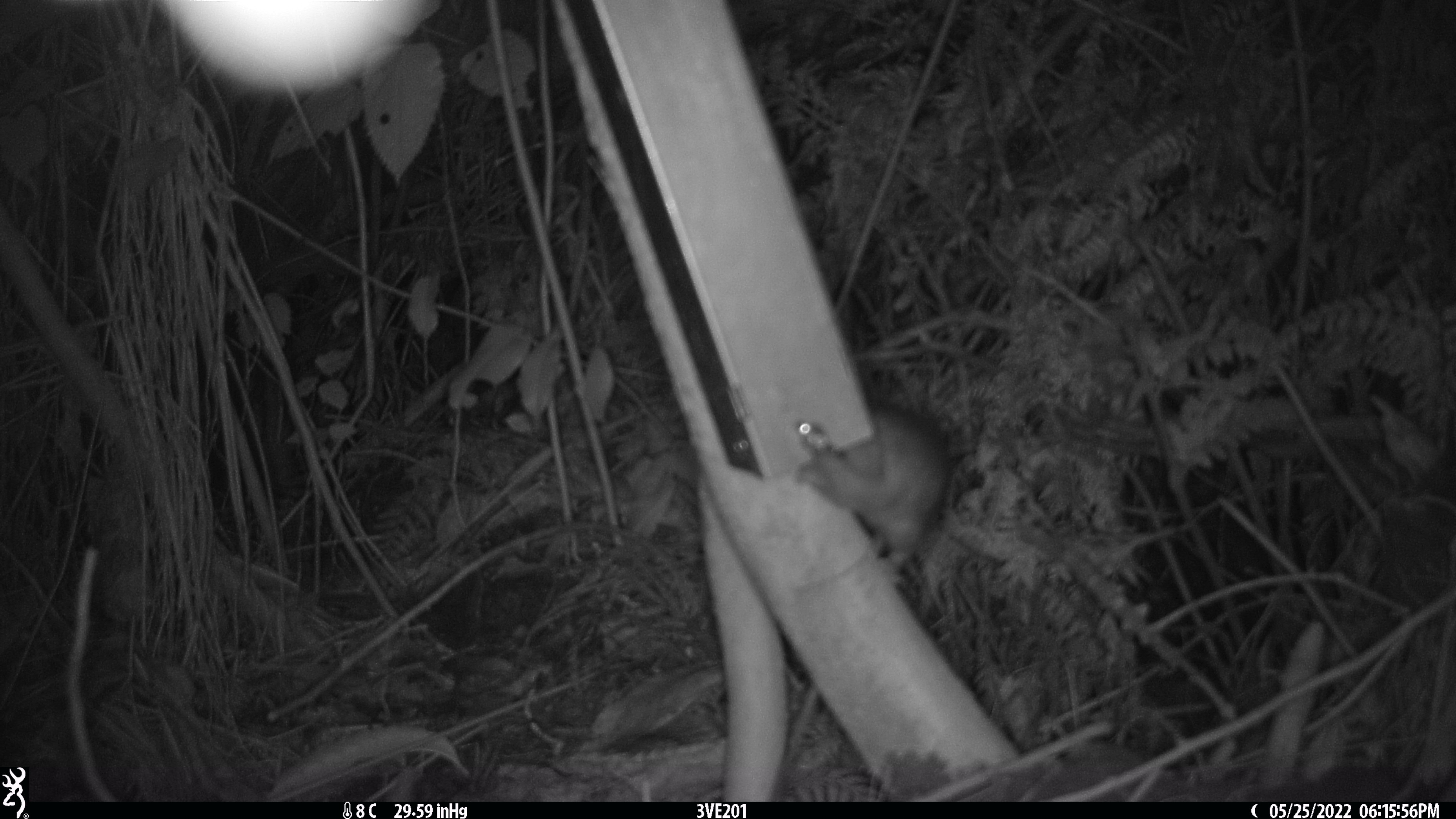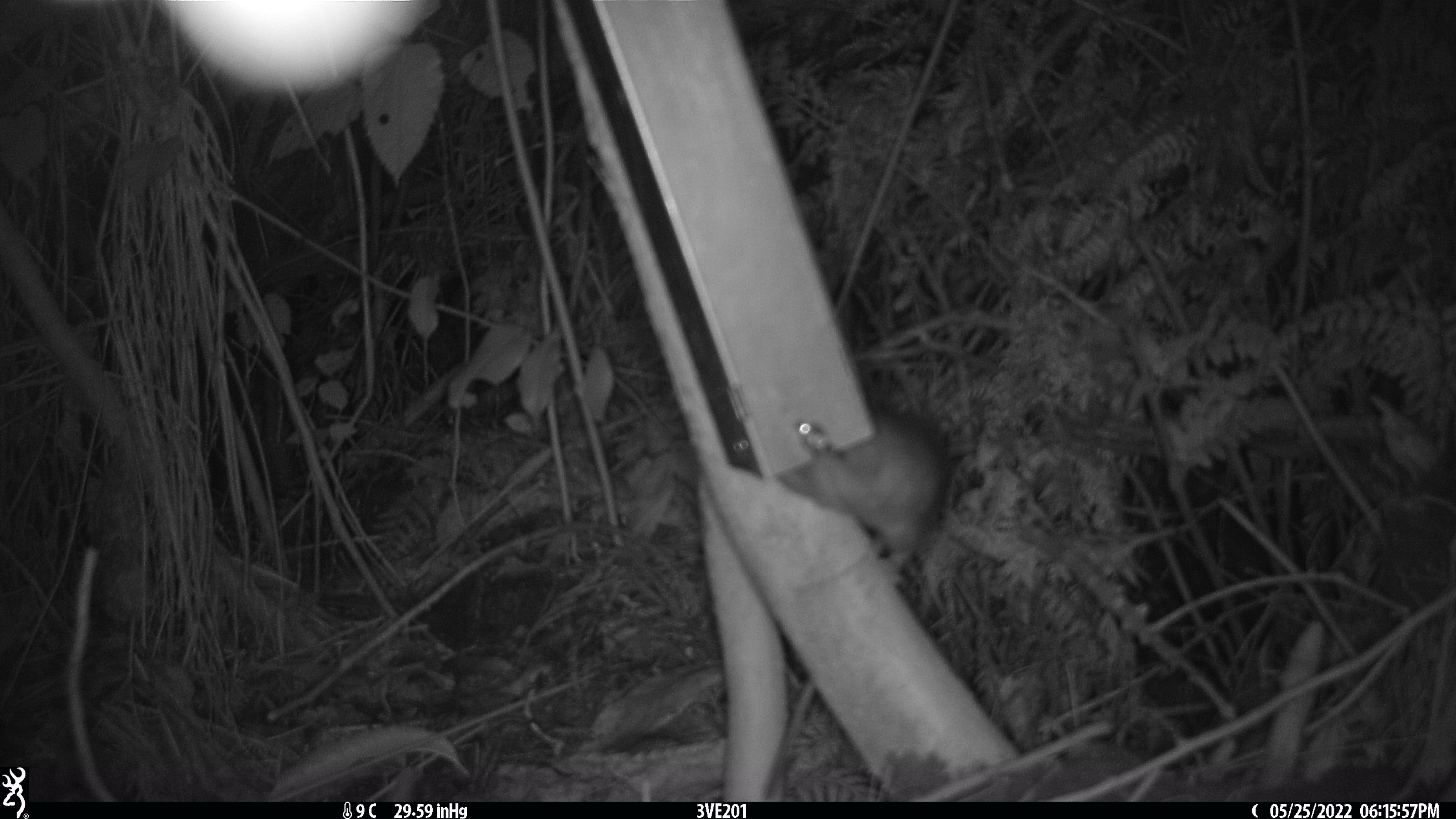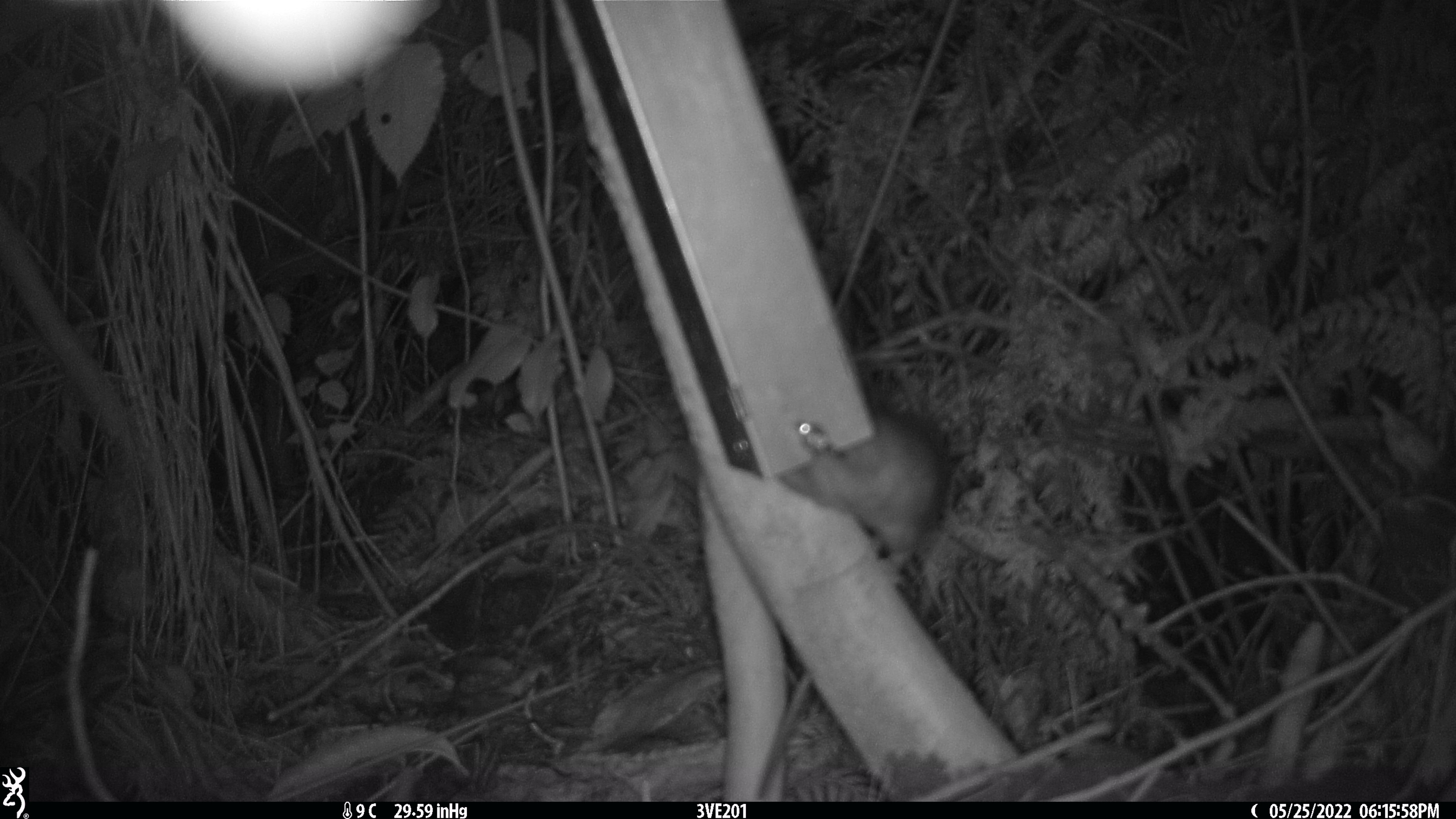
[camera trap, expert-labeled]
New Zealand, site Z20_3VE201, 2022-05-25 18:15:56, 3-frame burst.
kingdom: Animalia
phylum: Chordata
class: Mammalia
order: Rodentia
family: Muridae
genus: Rattus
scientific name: Rattus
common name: rat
Rat (Rattus).